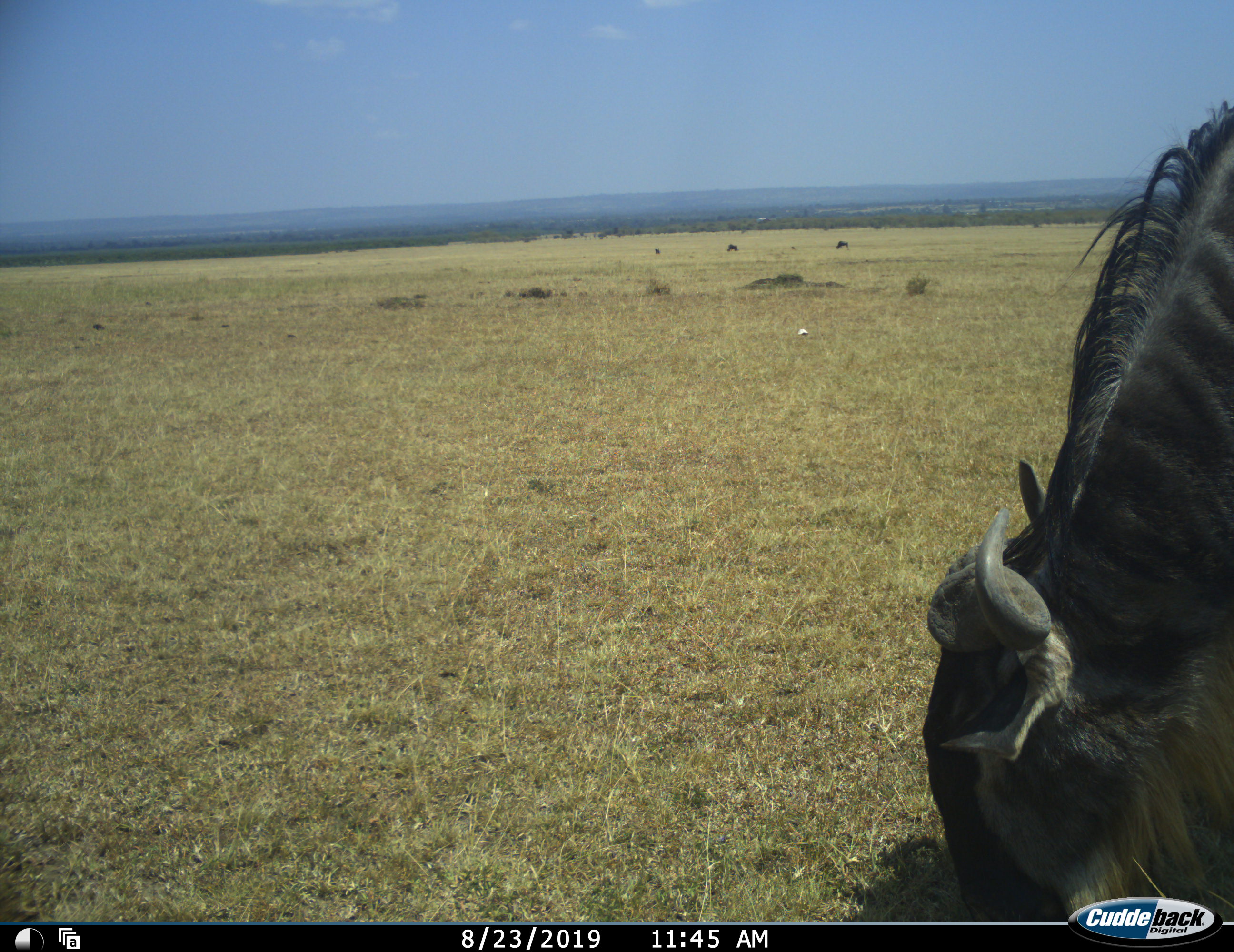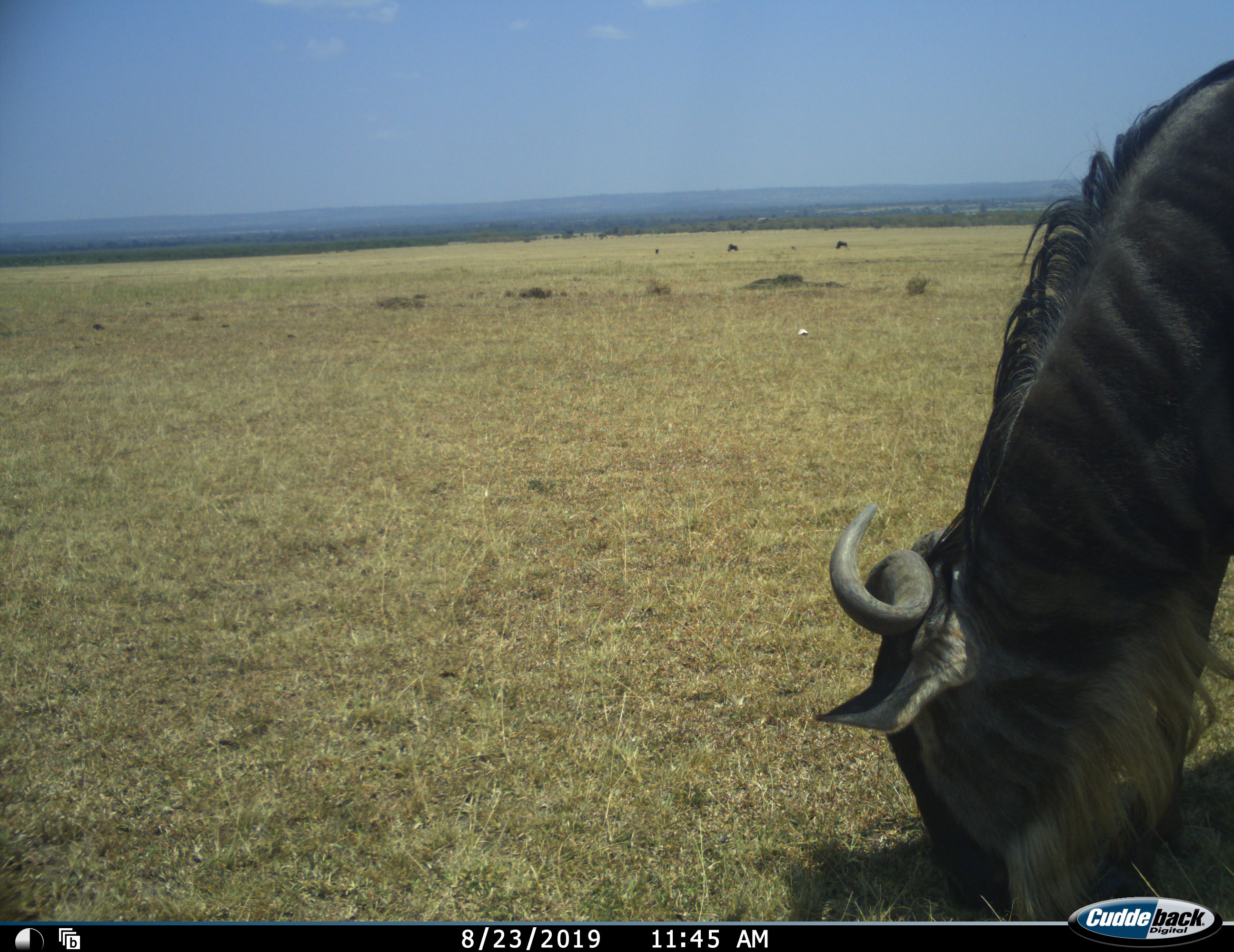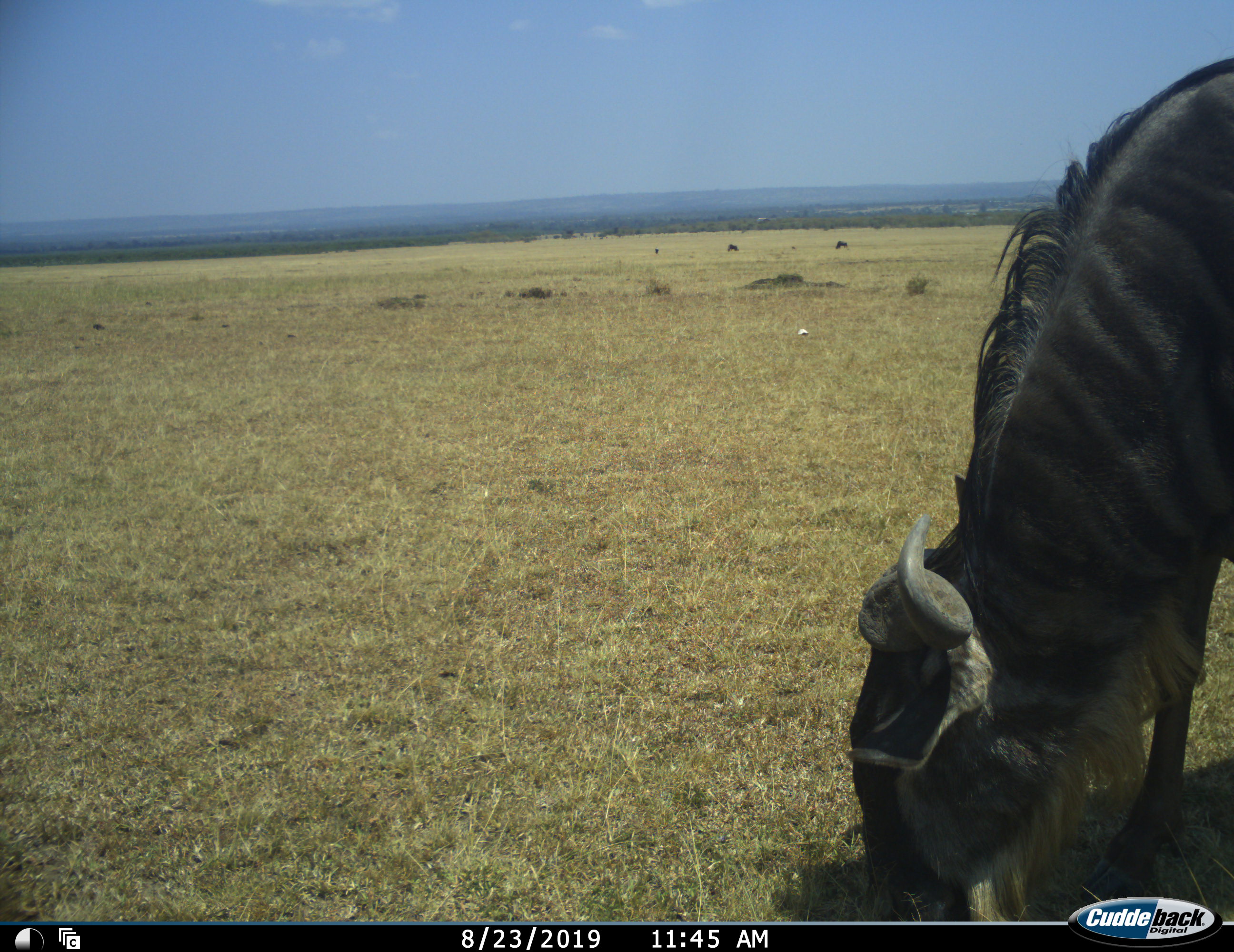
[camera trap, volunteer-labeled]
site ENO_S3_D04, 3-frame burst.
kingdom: Animalia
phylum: Chordata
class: Mammalia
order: Artiodactyla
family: Bovidae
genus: Connochaetes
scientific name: Connochaetes taurinus taurinus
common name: blue wildebeest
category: wildebeestblue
Wildebeestblue (blue wildebeest) (Connochaetes taurinus taurinus), count 3. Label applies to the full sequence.